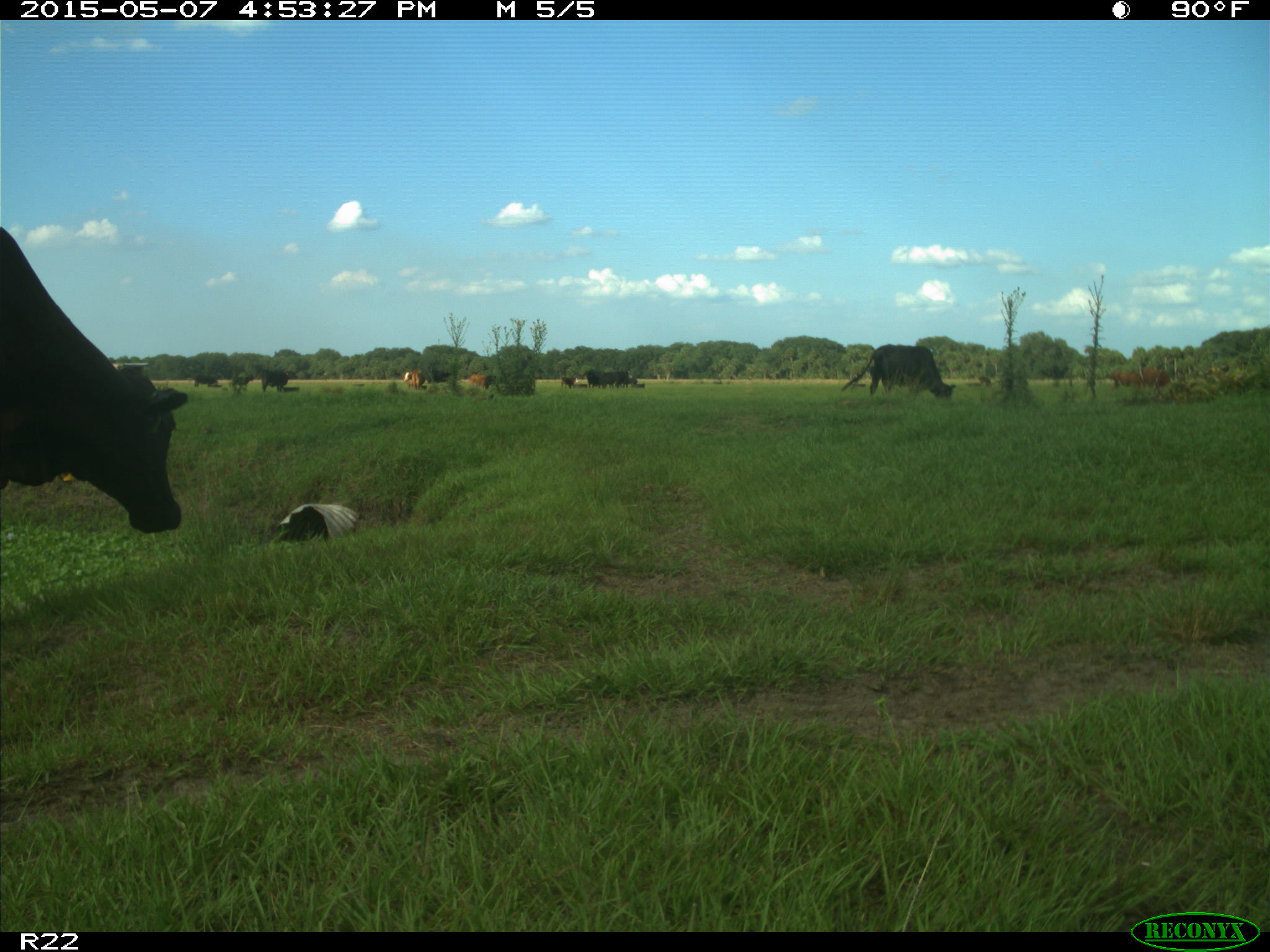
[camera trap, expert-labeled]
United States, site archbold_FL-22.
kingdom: Animalia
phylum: Chordata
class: Mammalia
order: Artiodactyla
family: Bovidae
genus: Bos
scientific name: Bos taurus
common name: domestic cow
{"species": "Bos taurus (domestic cow)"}